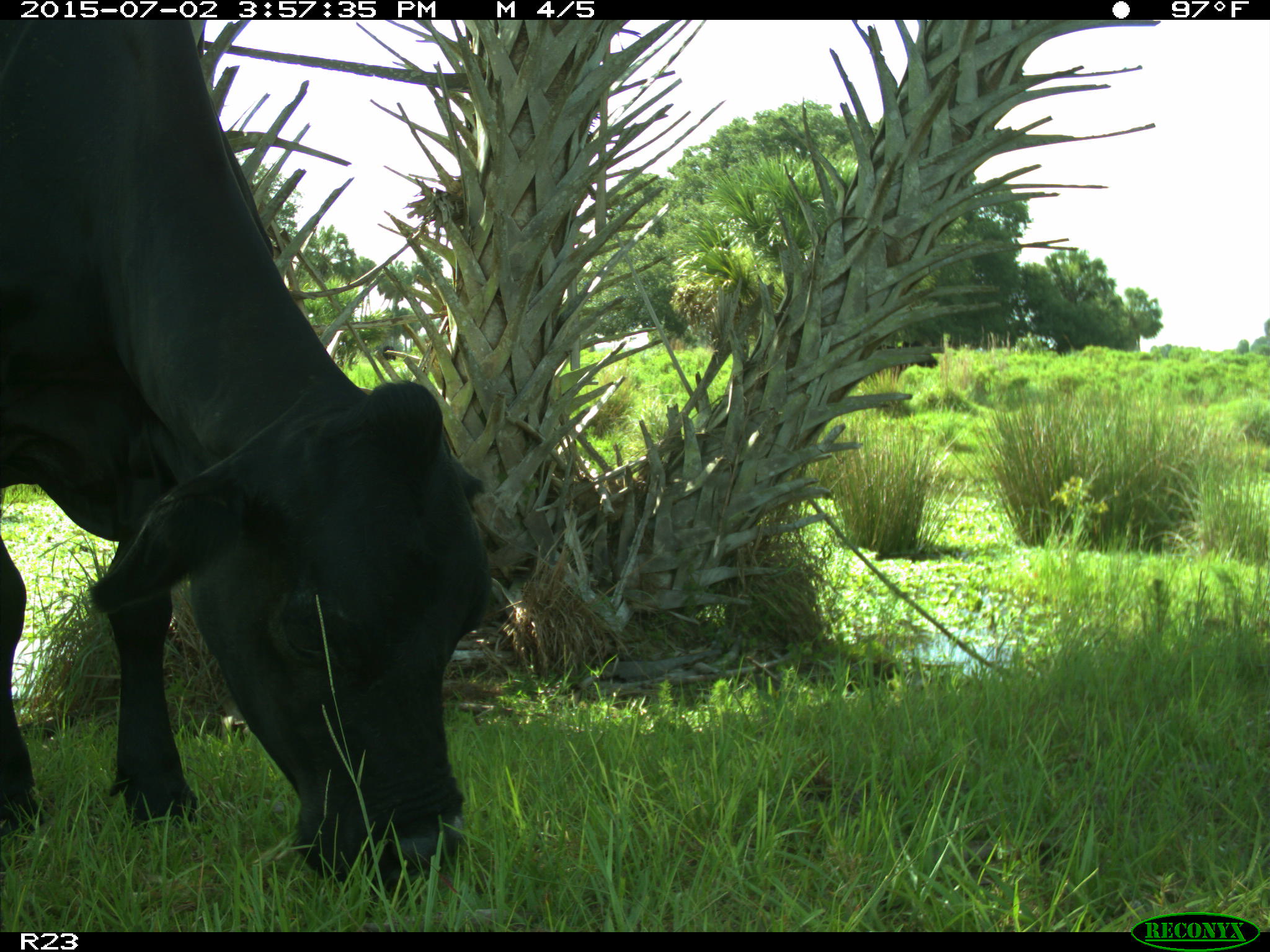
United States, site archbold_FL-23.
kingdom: Animalia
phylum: Chordata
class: Mammalia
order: Artiodactyla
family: Bovidae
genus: Bos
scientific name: Bos taurus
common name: domestic cow